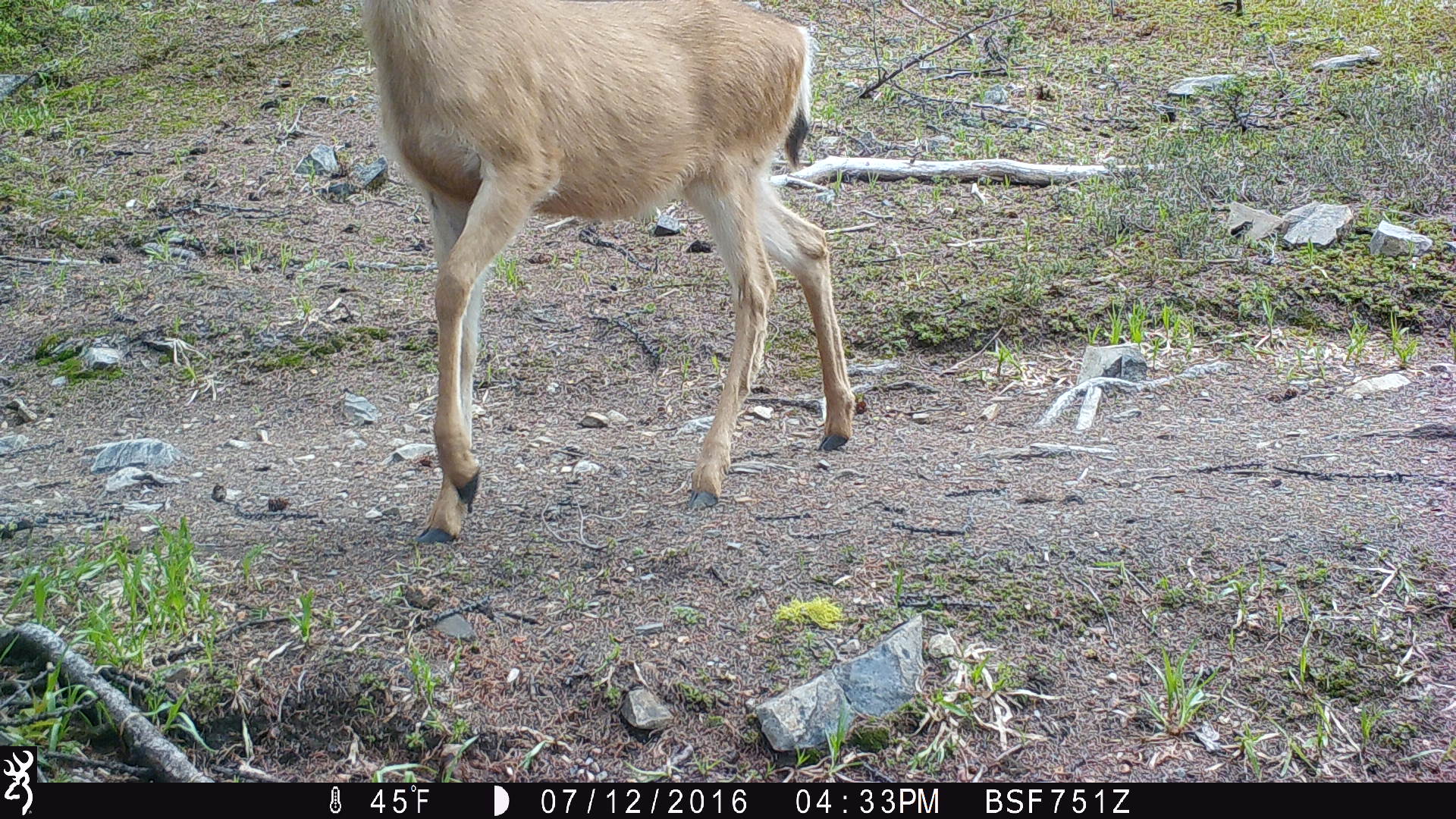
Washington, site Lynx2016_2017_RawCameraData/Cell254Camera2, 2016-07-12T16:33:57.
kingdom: Animalia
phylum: Chordata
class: Mammalia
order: Artiodactyla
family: Cervidae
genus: Odocoileus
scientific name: Odocoileus hemionus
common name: mule deer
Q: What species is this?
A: Odocoileus hemionus (mule deer).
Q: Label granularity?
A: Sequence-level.